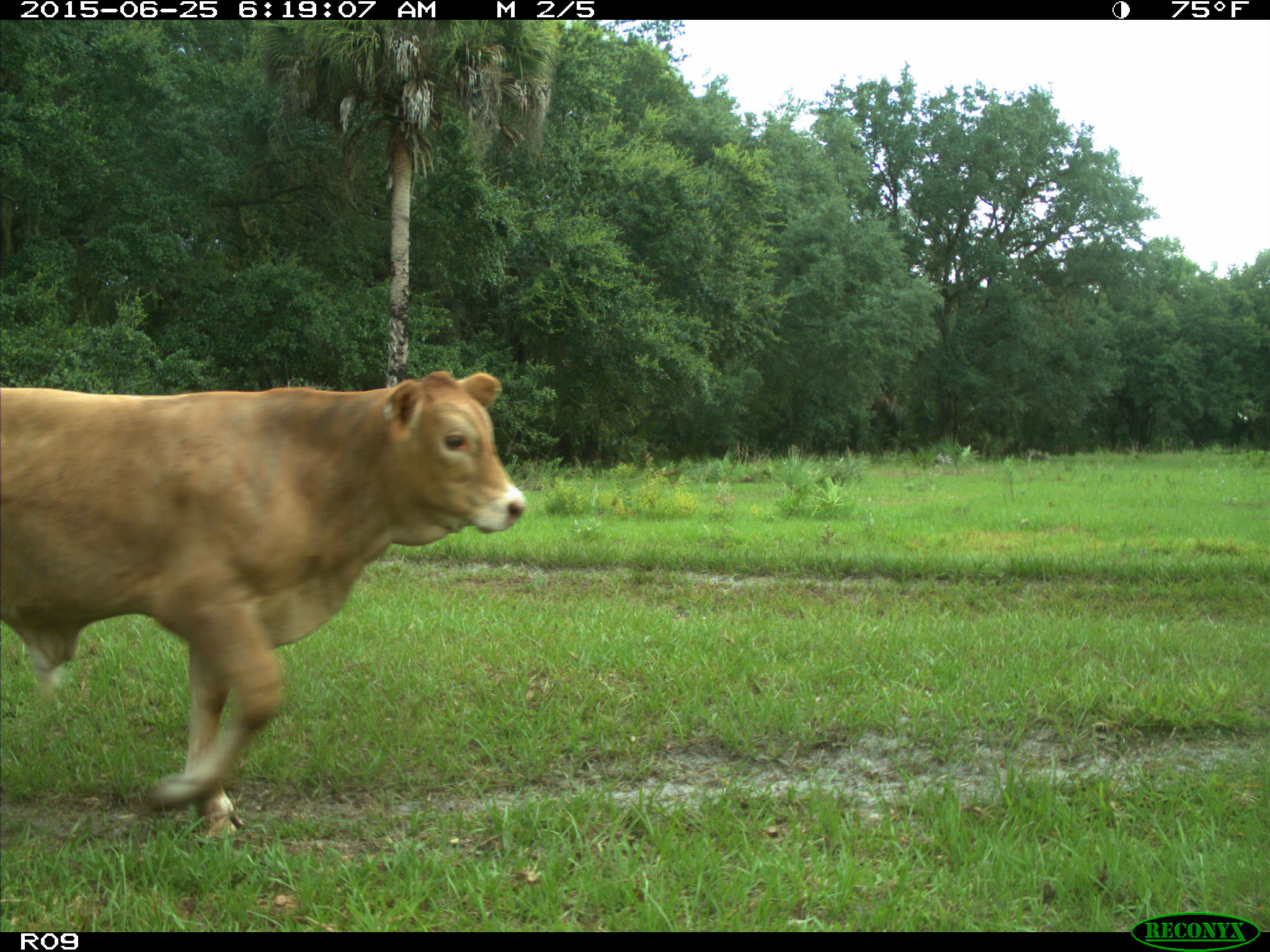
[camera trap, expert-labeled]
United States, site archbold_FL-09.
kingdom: Animalia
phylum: Chordata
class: Mammalia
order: Artiodactyla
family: Bovidae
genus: Bos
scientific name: Bos taurus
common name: domestic cow